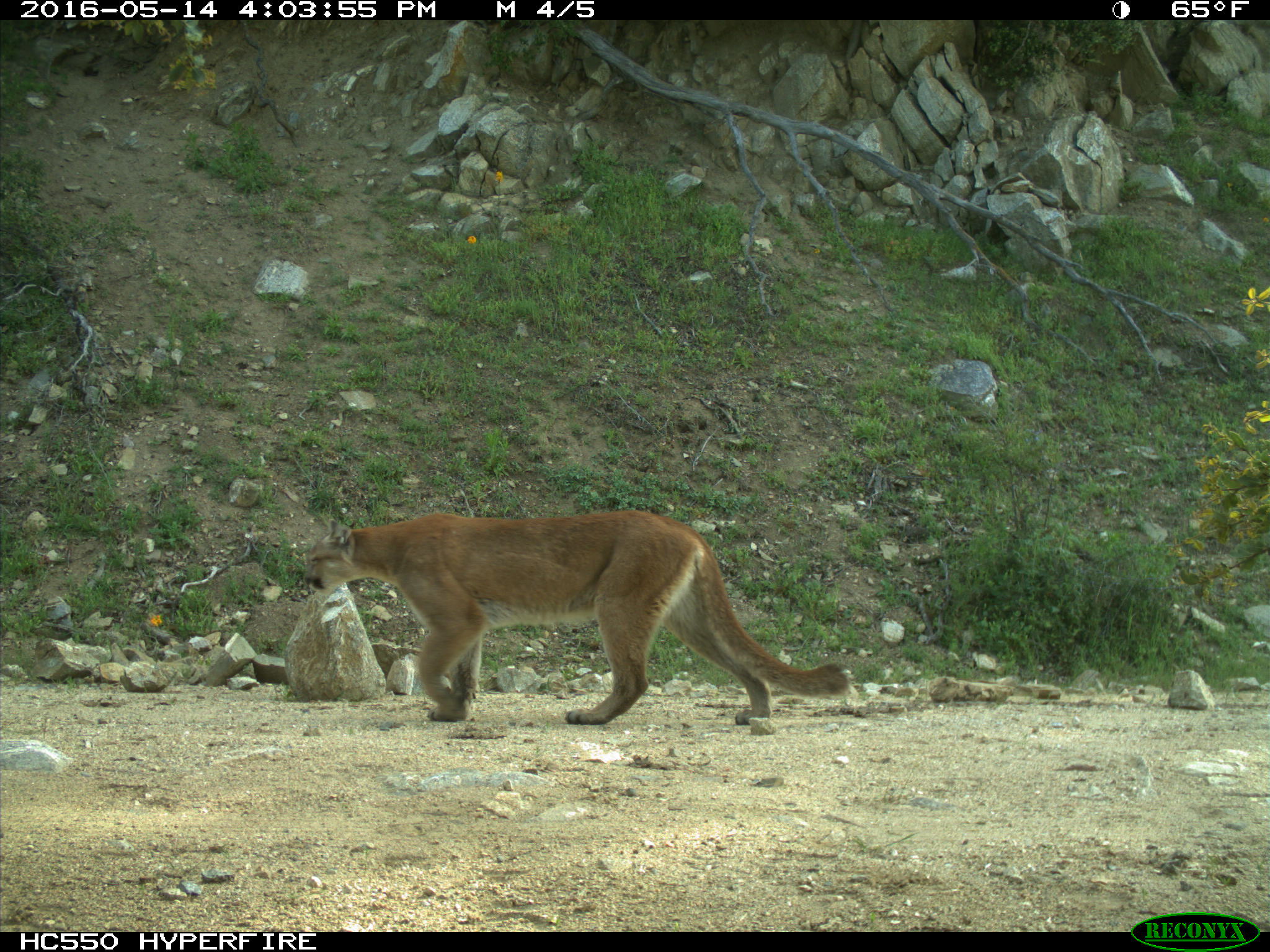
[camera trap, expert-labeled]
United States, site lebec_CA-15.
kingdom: Animalia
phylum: Chordata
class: Mammalia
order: Carnivora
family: Felidae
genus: Puma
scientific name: Puma concolor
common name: mountain lion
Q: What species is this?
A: Puma concolor (mountain lion).